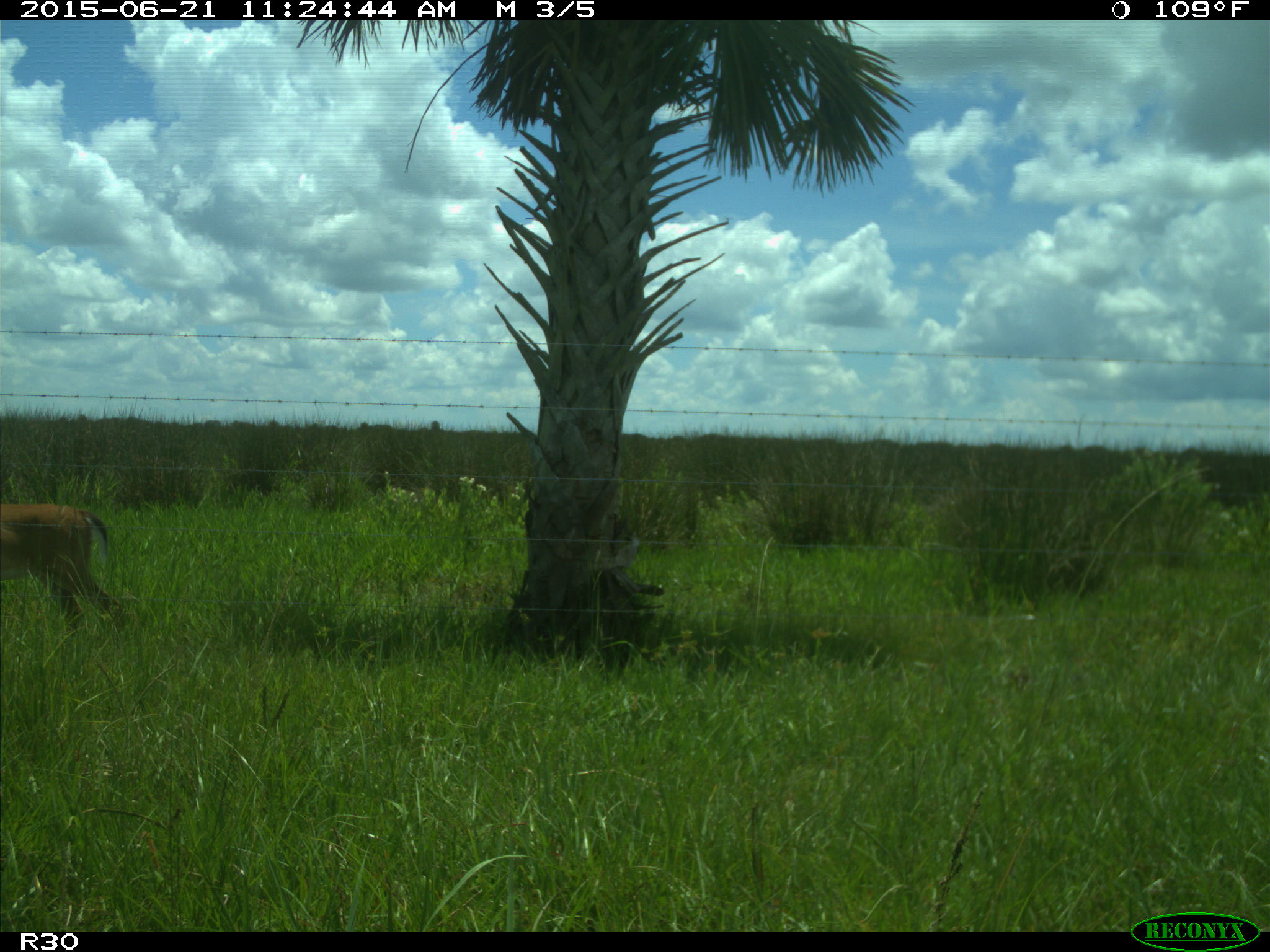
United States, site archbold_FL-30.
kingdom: Animalia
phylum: Chordata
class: Mammalia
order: Artiodactyla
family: Cervidae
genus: Odocoileus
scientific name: Odocoileus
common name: deer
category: unidentified deer